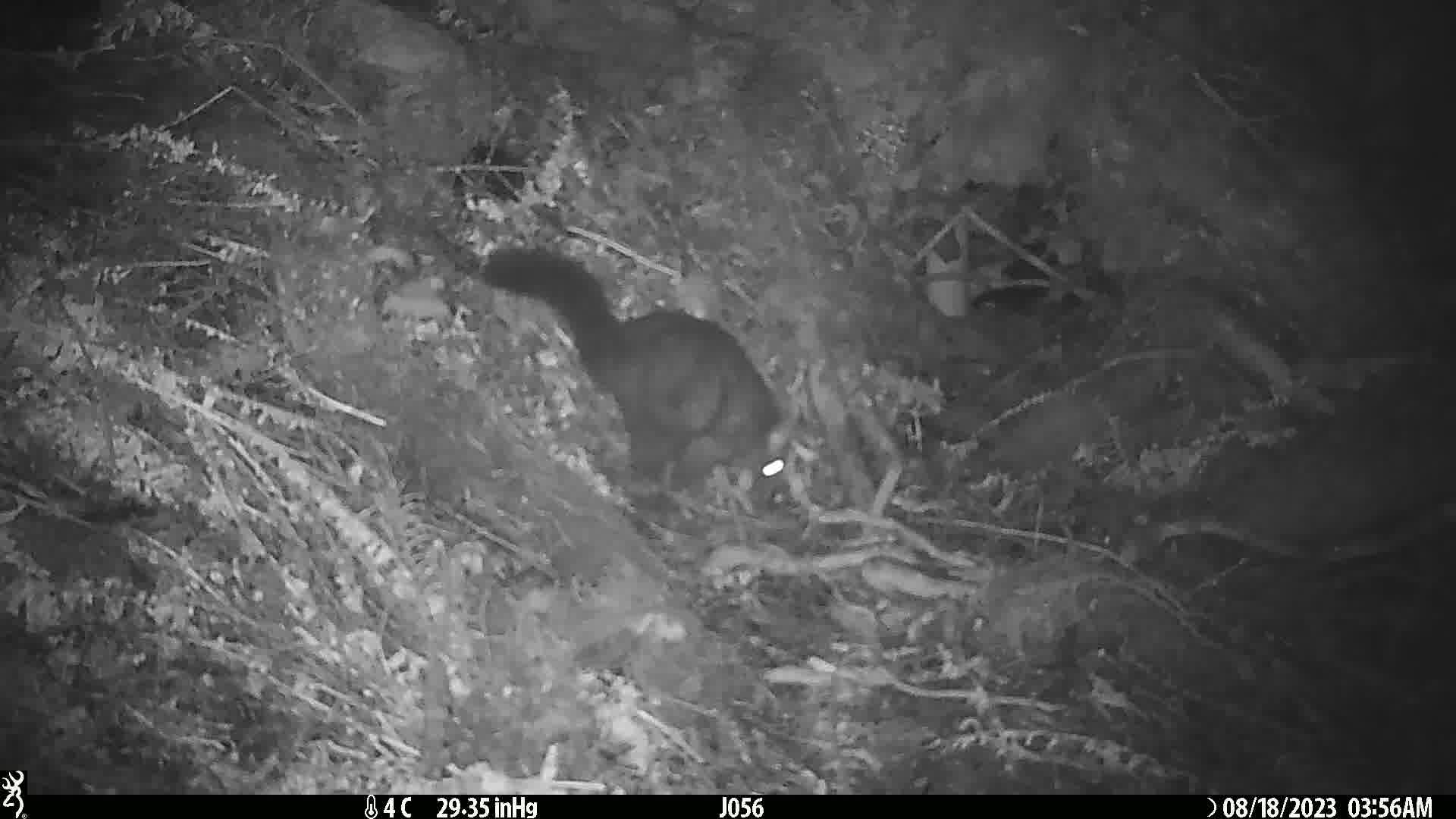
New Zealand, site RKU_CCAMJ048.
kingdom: Animalia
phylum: Chordata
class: Mammalia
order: Diprotodontia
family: Phalangeridae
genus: Trichosurus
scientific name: Trichosurus vulpecula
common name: common brushtail possum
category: possum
Possum (common brushtail possum) (Trichosurus vulpecula).